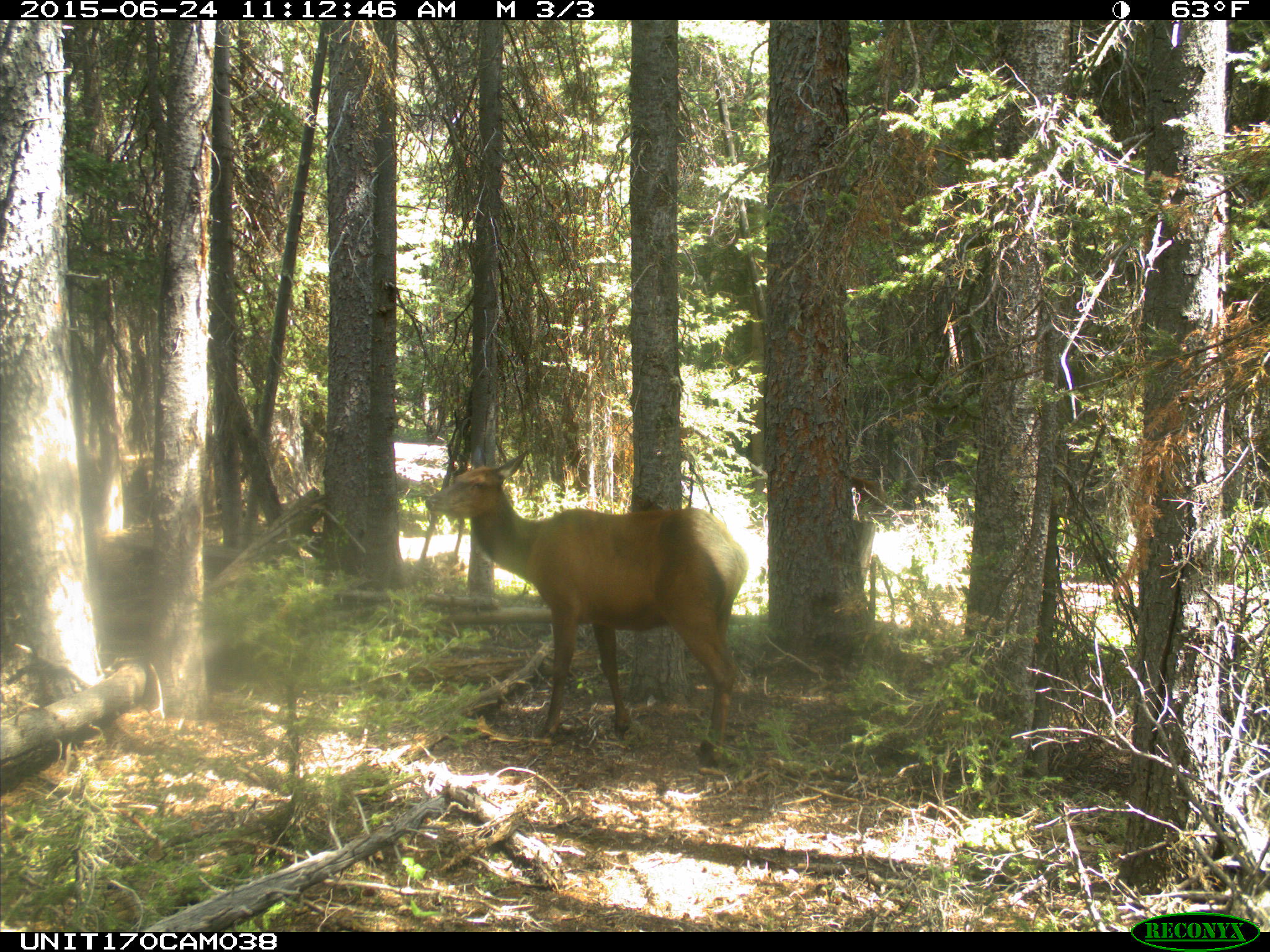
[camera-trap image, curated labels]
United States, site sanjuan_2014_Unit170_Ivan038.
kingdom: Animalia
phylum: Chordata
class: Mammalia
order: Artiodactyla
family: Cervidae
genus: Cervus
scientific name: Cervus elaphus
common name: red deer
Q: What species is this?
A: Cervus elaphus (red deer).